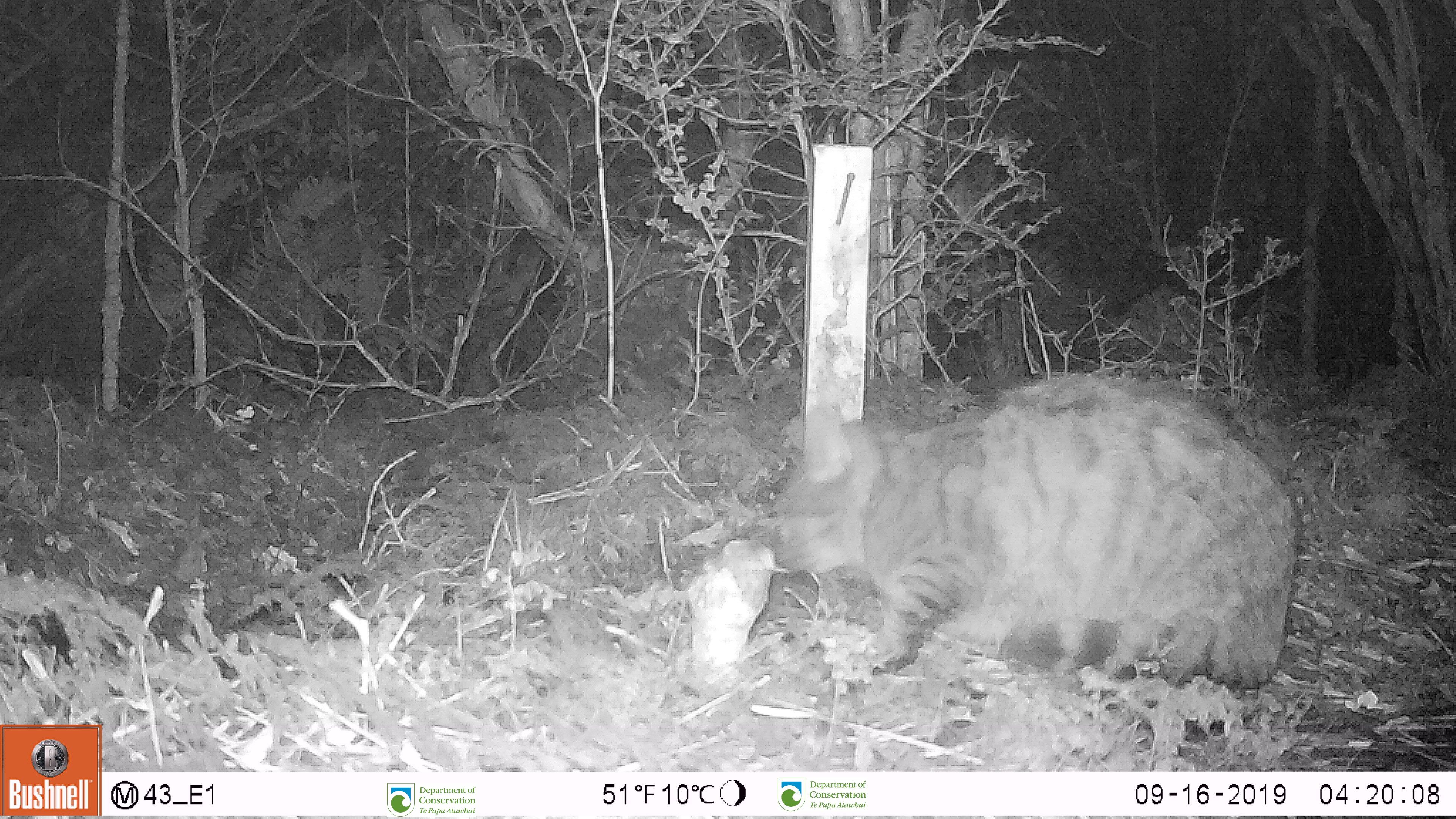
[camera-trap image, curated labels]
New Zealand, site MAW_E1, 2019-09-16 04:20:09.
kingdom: Animalia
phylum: Chordata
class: Mammalia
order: Carnivora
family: Felidae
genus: Felis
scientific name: Felis catus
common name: domestic cat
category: cat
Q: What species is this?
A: Cat (domestic cat) (Felis catus).